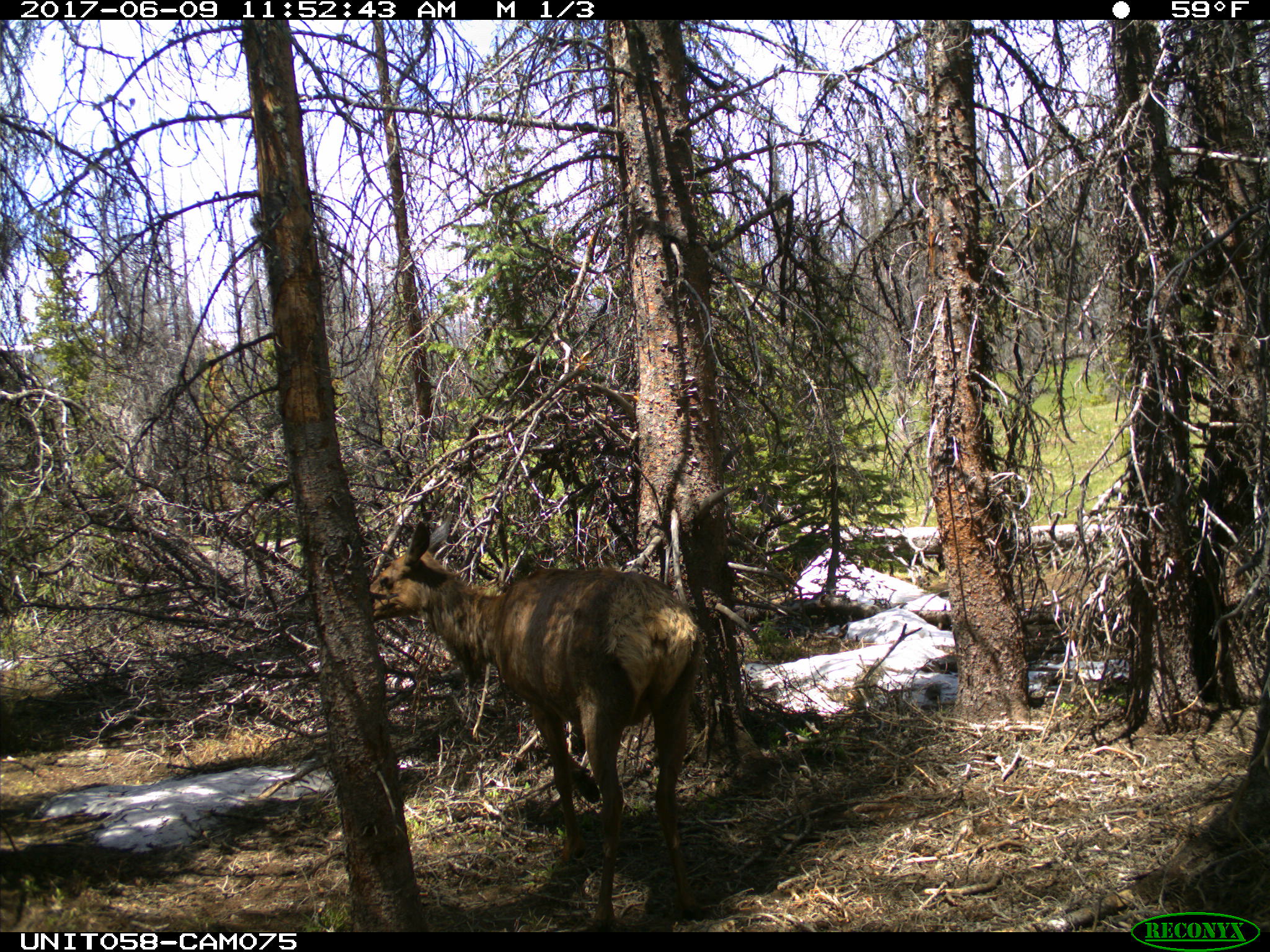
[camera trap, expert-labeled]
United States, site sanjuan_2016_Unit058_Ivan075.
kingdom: Animalia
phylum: Chordata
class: Mammalia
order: Artiodactyla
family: Cervidae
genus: Cervus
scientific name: Cervus elaphus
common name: red deer